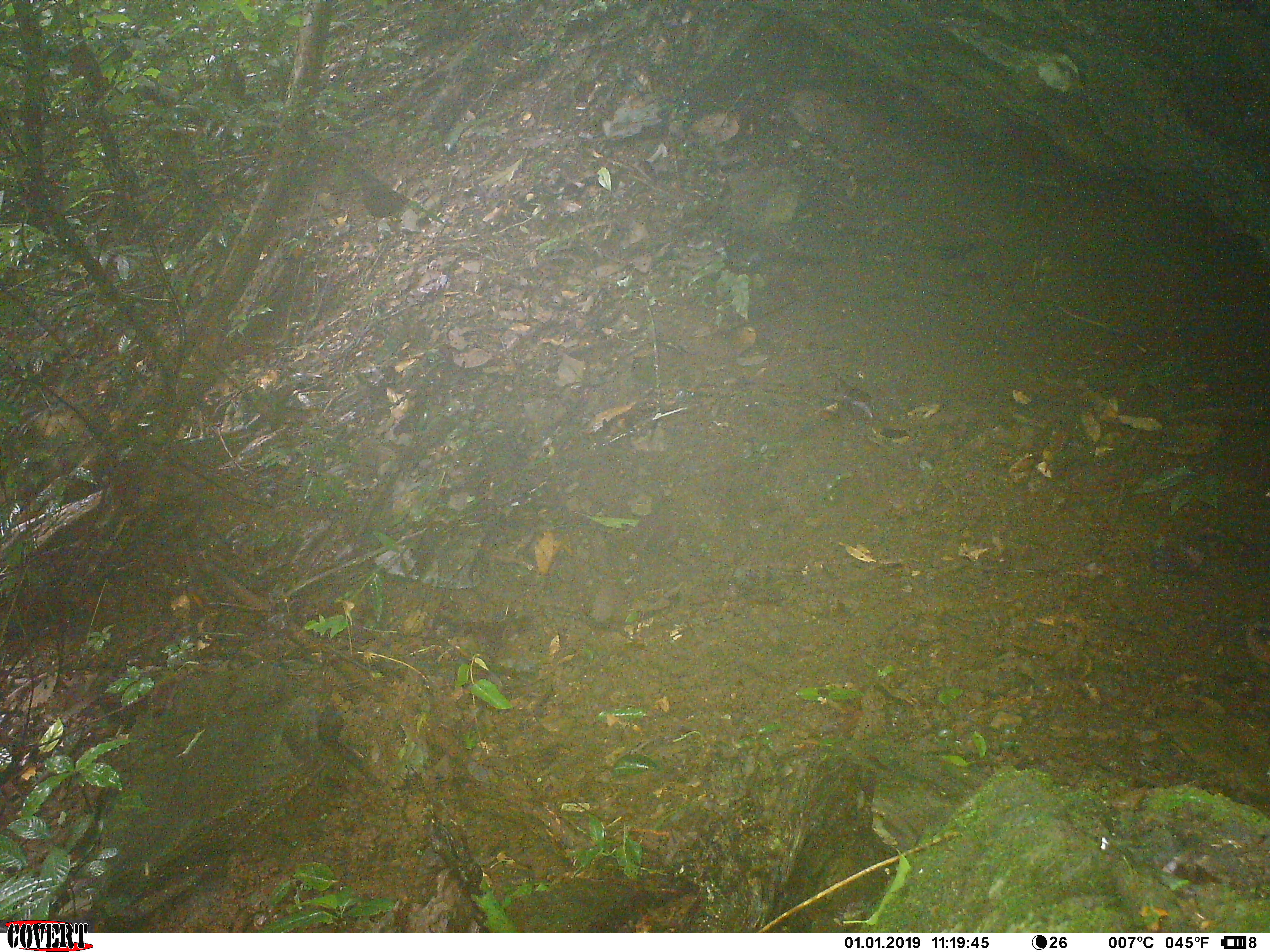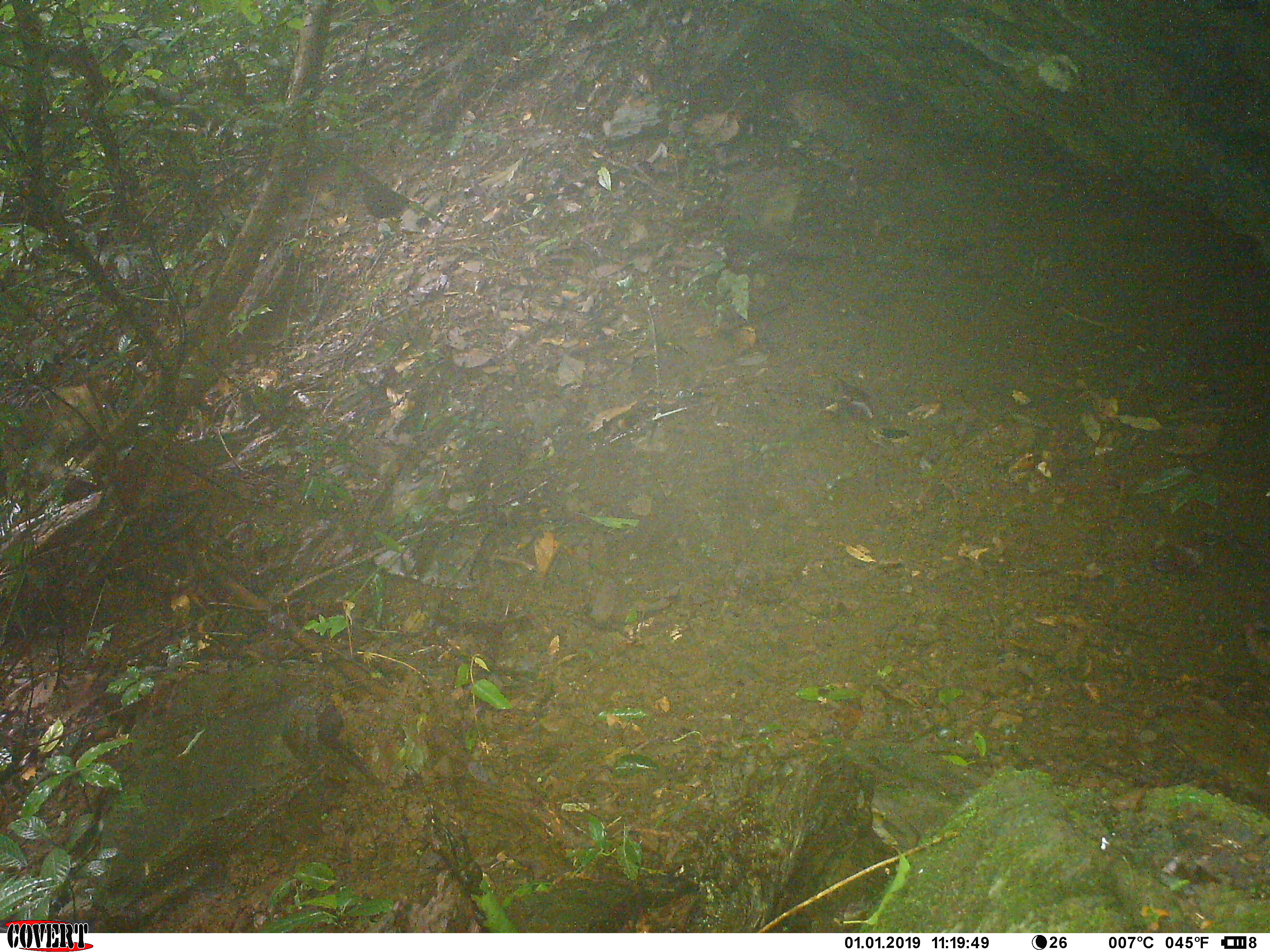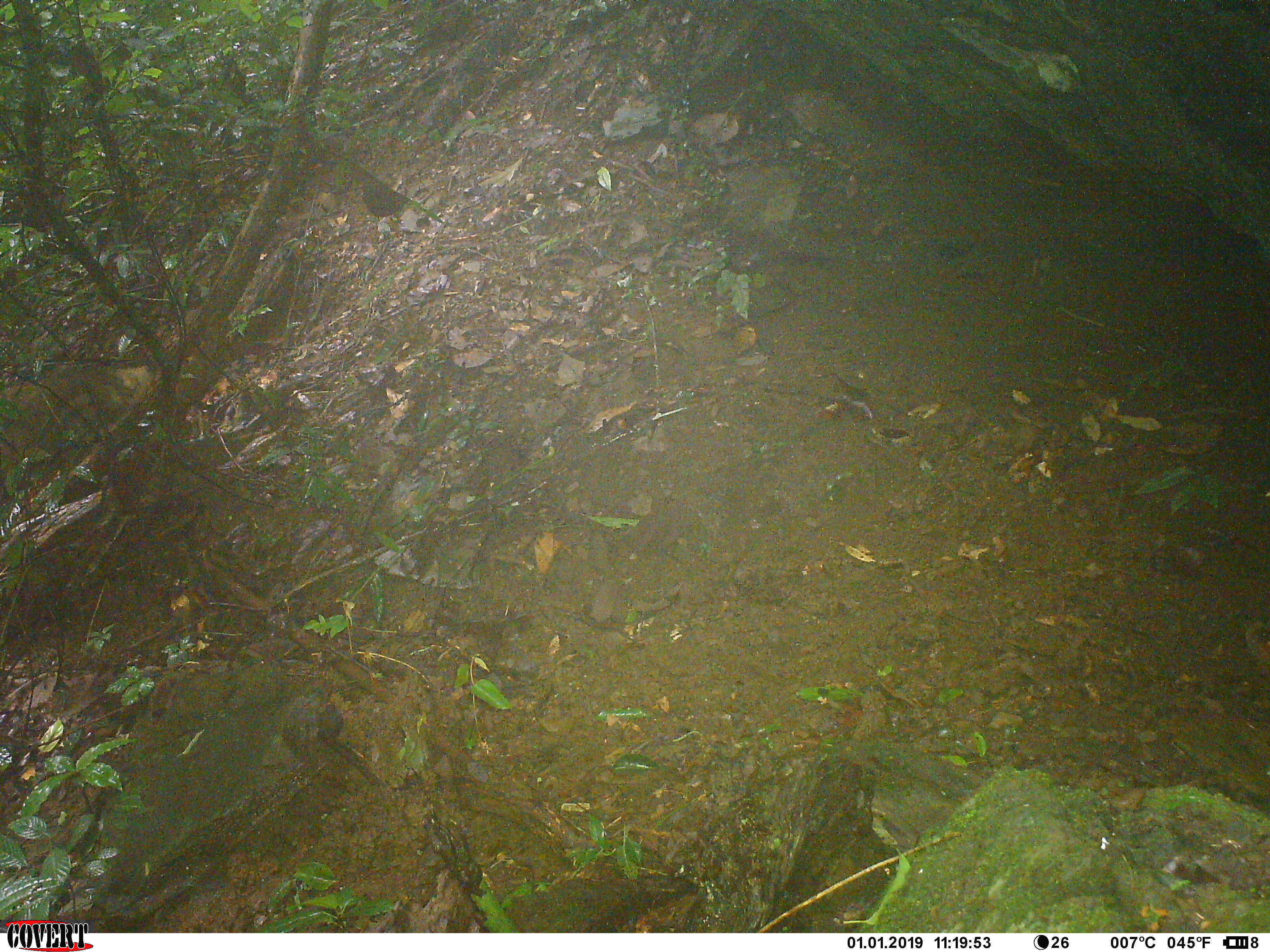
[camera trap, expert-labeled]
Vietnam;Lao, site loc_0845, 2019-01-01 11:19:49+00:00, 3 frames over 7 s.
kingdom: Animalia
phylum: Chordata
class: Mammalia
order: Artiodactyla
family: Suidae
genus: Sus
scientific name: Sus scrofa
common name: eurasian wild pig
Eurasian wild pig (Sus scrofa). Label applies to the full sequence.